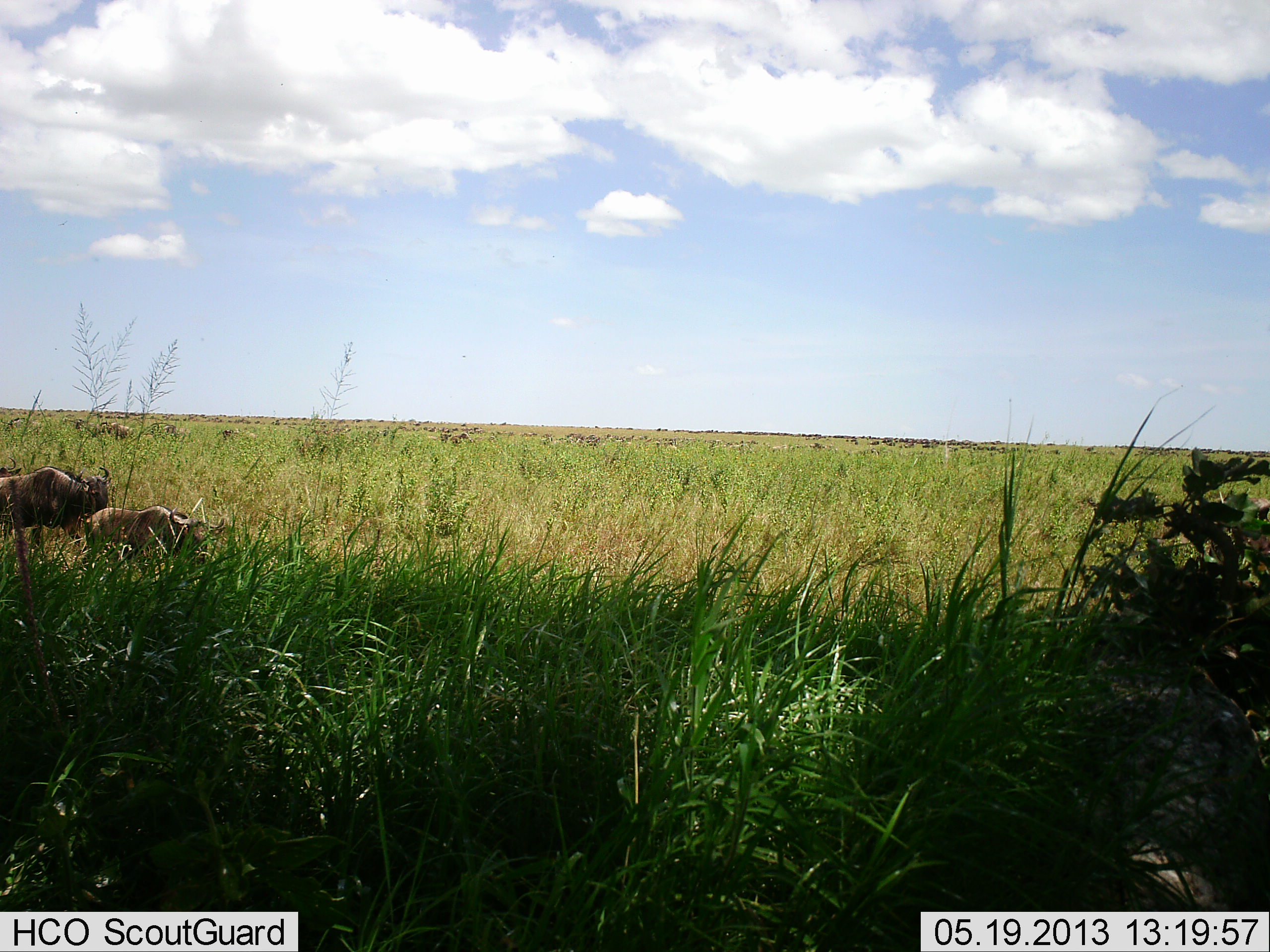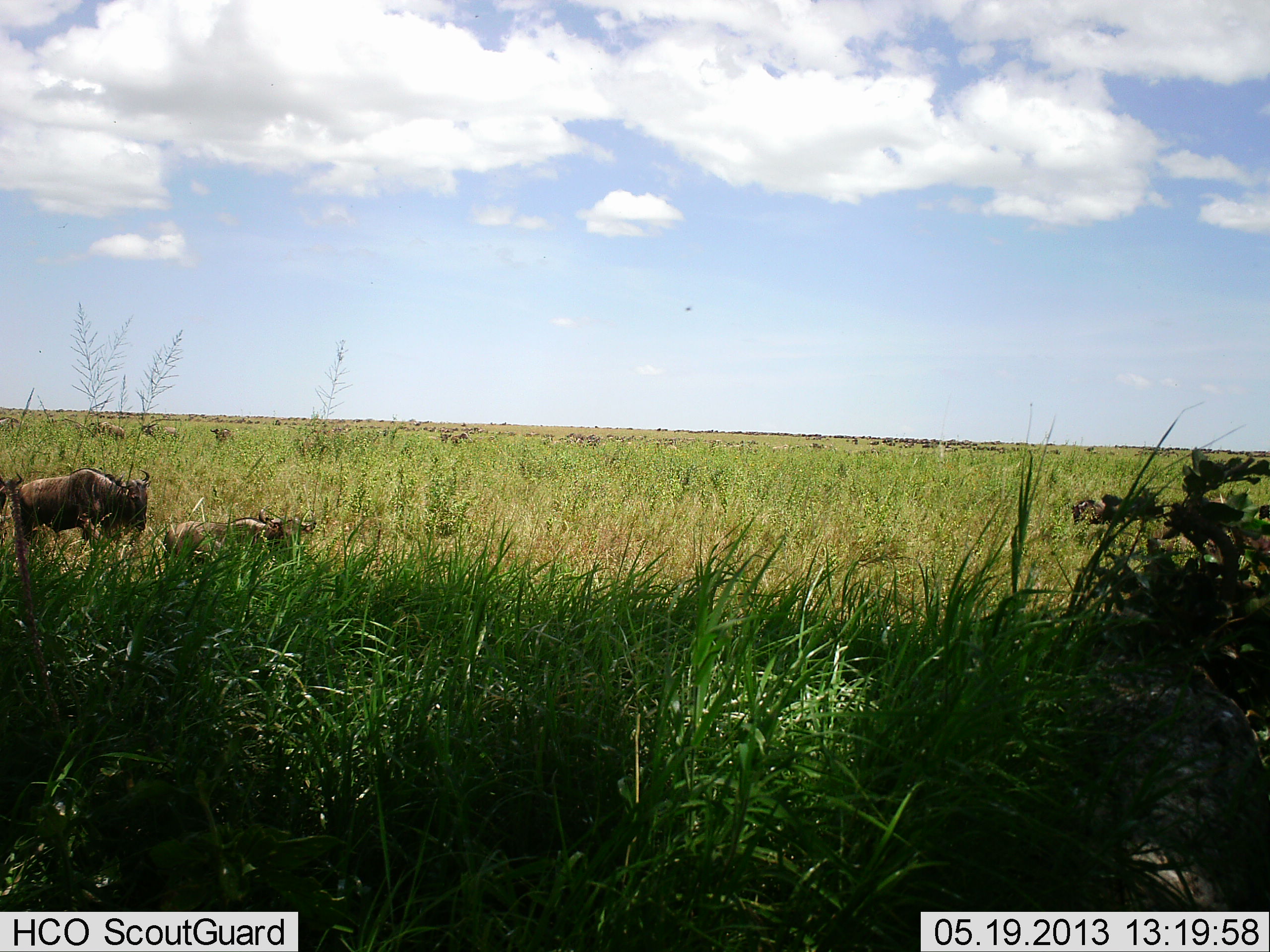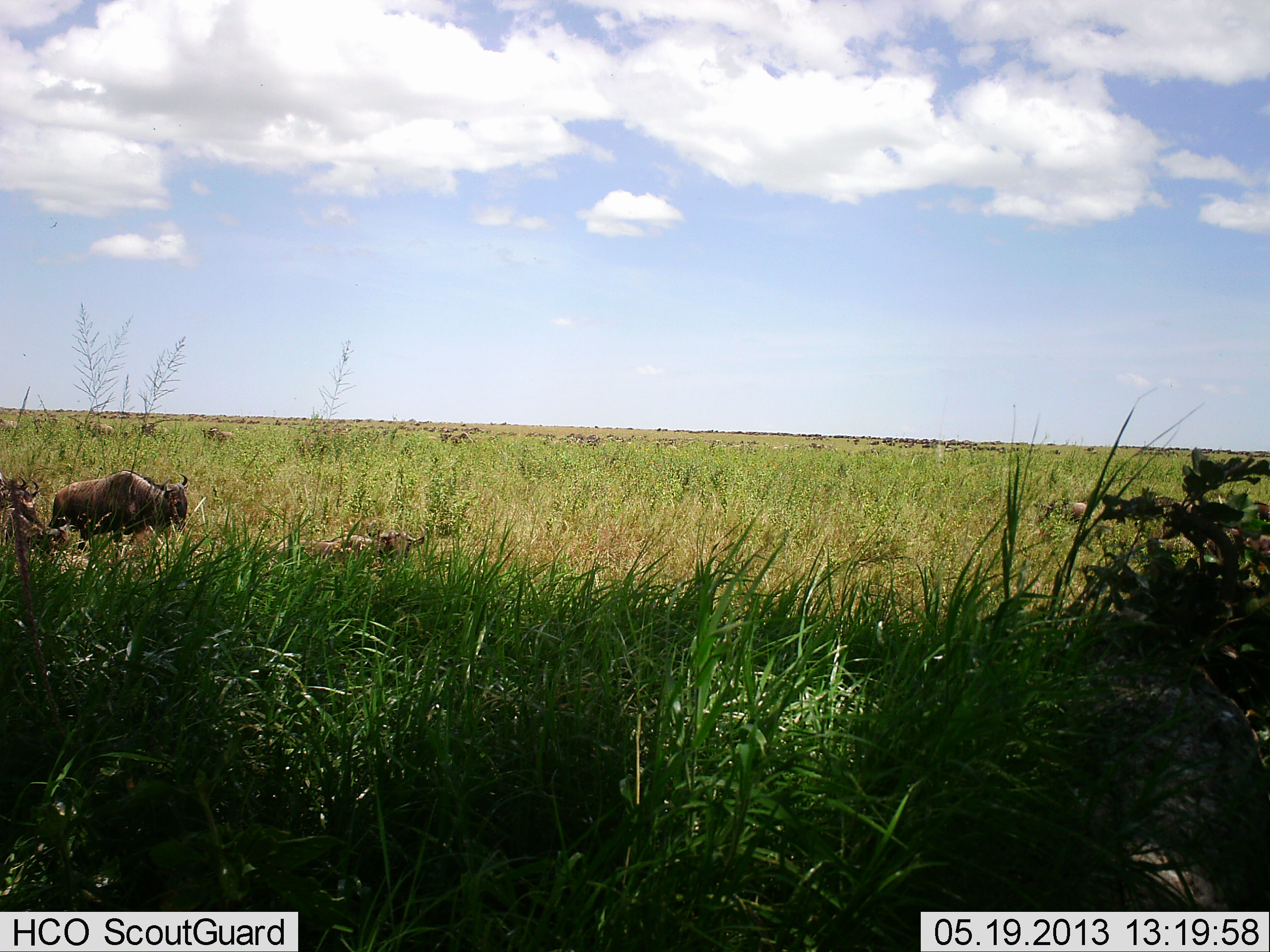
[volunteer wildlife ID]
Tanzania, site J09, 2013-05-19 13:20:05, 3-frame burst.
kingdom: Animalia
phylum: Chordata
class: Mammalia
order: Artiodactyla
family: Bovidae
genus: Connochaetes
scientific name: Connochaetes taurinus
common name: blue wildebeest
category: wildebeest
Wildebeest (blue wildebeest) (Connochaetes taurinus), count 11-50. Behavior (volunteer vote fractions): standing 10%, resting 3%, moving 87%, interacting 7%. Young present (vote fraction): 7%. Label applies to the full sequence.